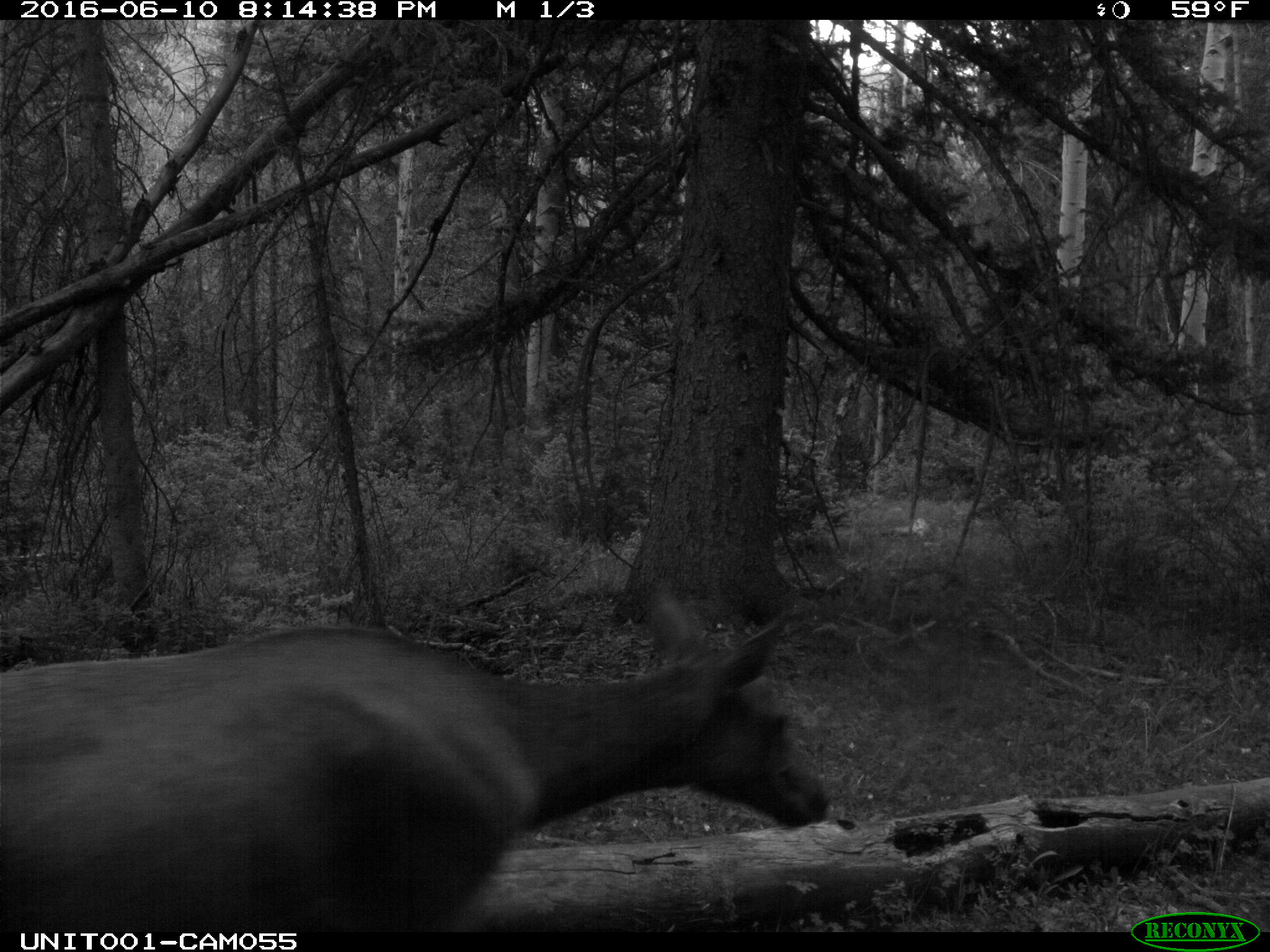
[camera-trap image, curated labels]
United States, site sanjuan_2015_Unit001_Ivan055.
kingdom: Animalia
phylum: Chordata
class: Mammalia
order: Artiodactyla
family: Cervidae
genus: Cervus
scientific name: Cervus elaphus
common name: red deer